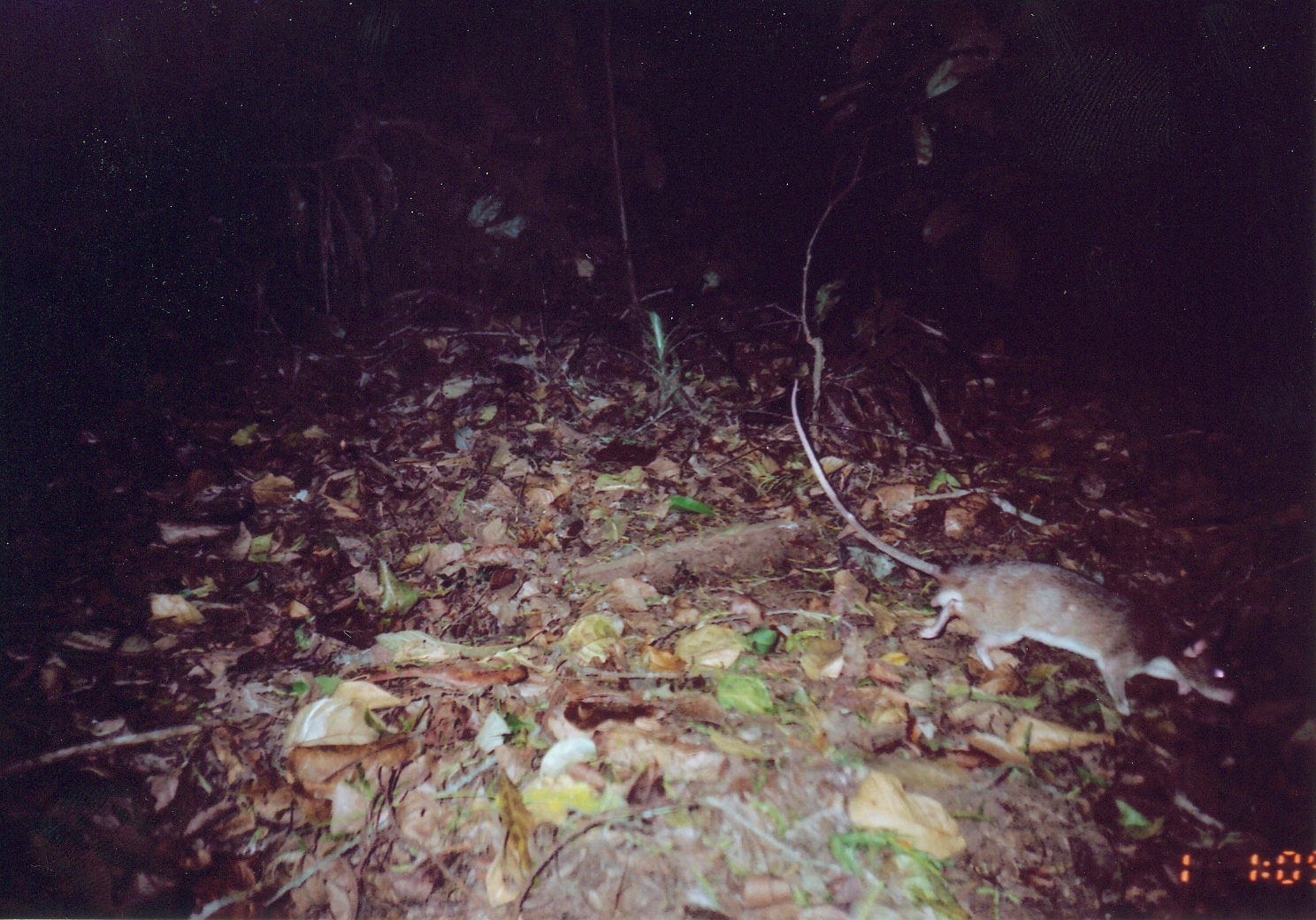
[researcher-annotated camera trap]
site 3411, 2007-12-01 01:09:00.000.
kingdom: Animalia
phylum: Chordata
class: Mammalia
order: Rodentia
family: Nesomyidae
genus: Cricetomys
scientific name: Cricetomys gambianus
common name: african giant pouched rat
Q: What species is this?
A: Cricetomys gambianus (african giant pouched rat).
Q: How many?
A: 1.